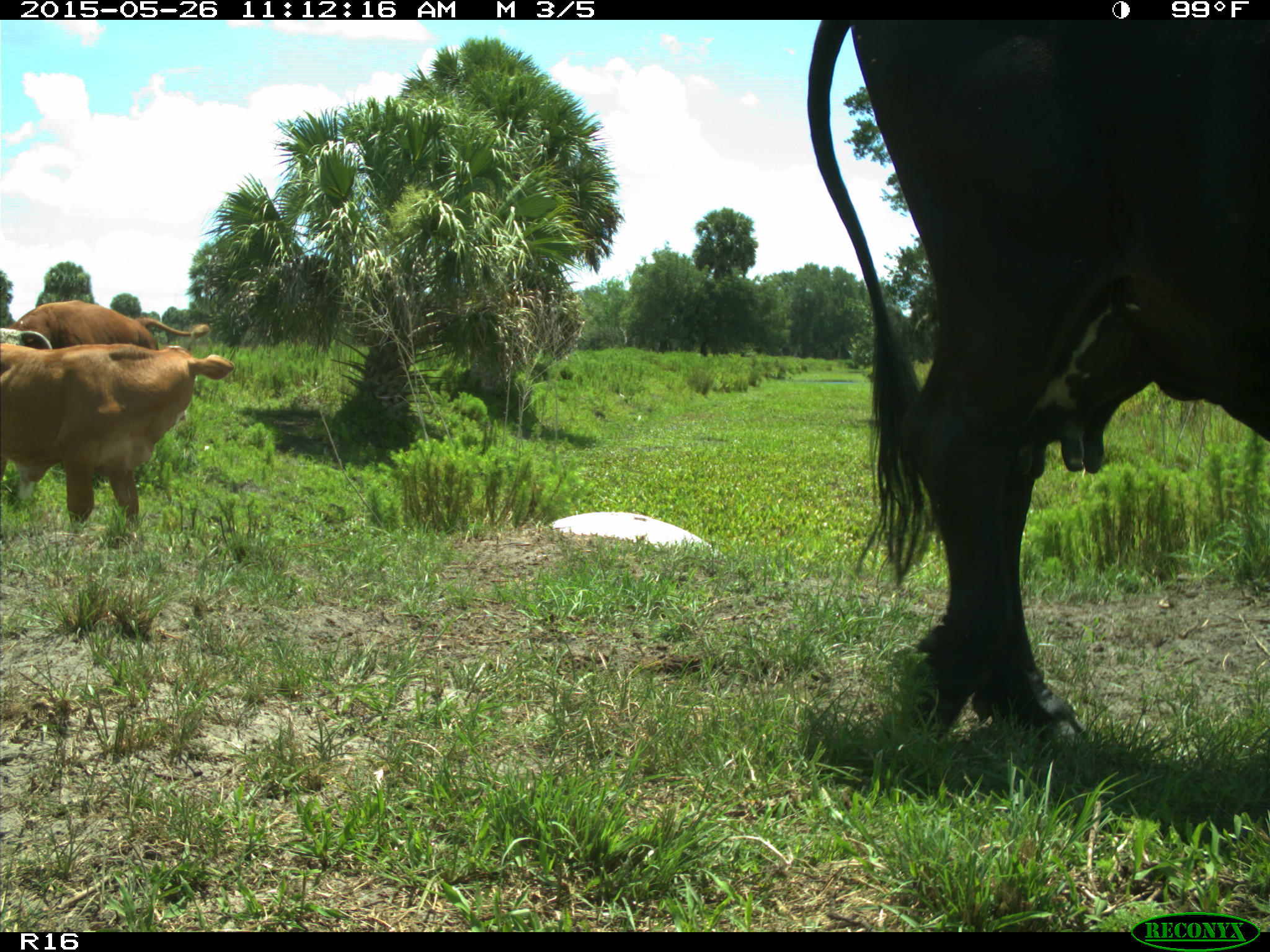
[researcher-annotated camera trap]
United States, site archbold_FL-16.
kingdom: Animalia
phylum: Chordata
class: Mammalia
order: Artiodactyla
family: Bovidae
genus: Bos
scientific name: Bos taurus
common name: domestic cow